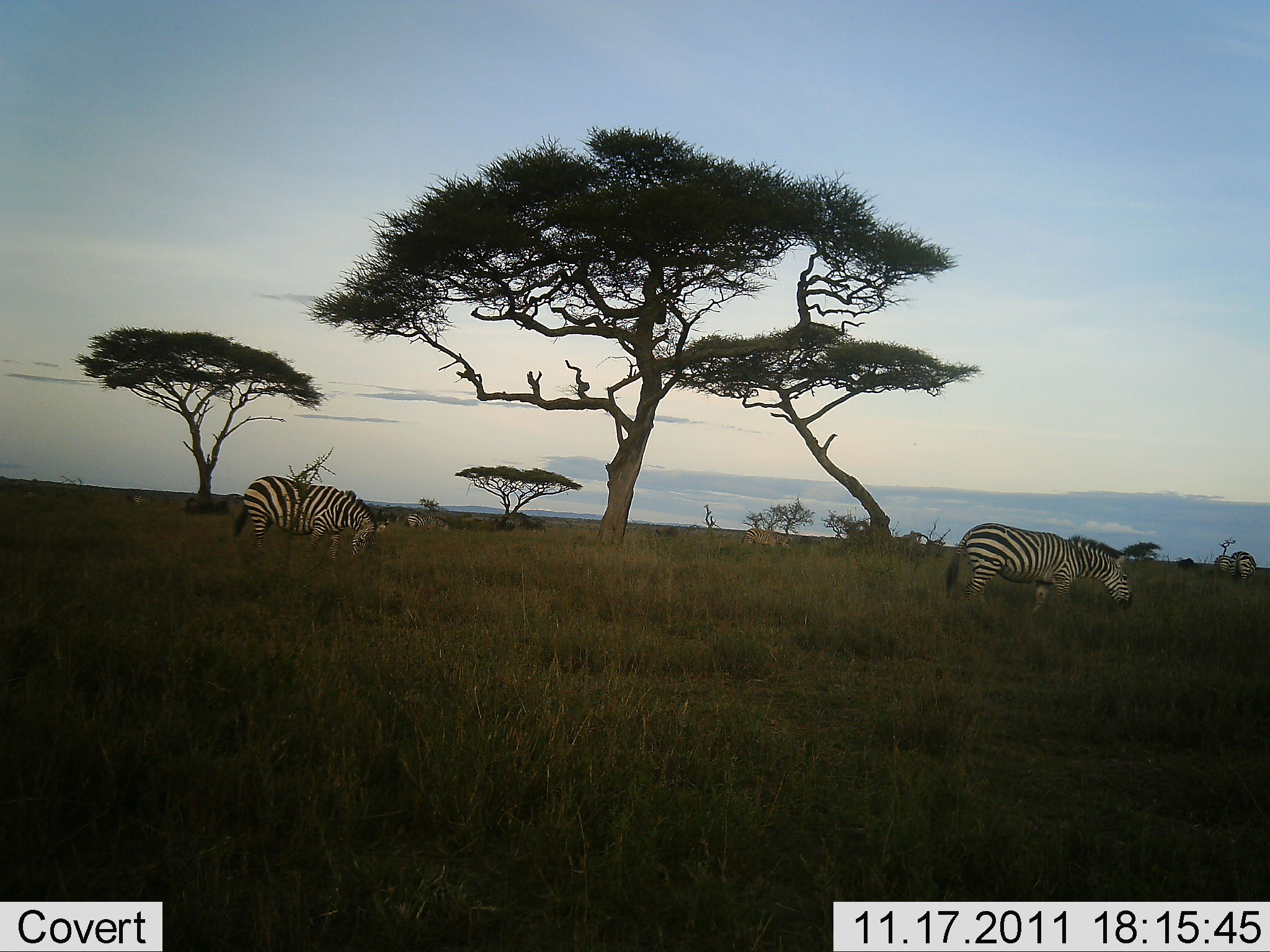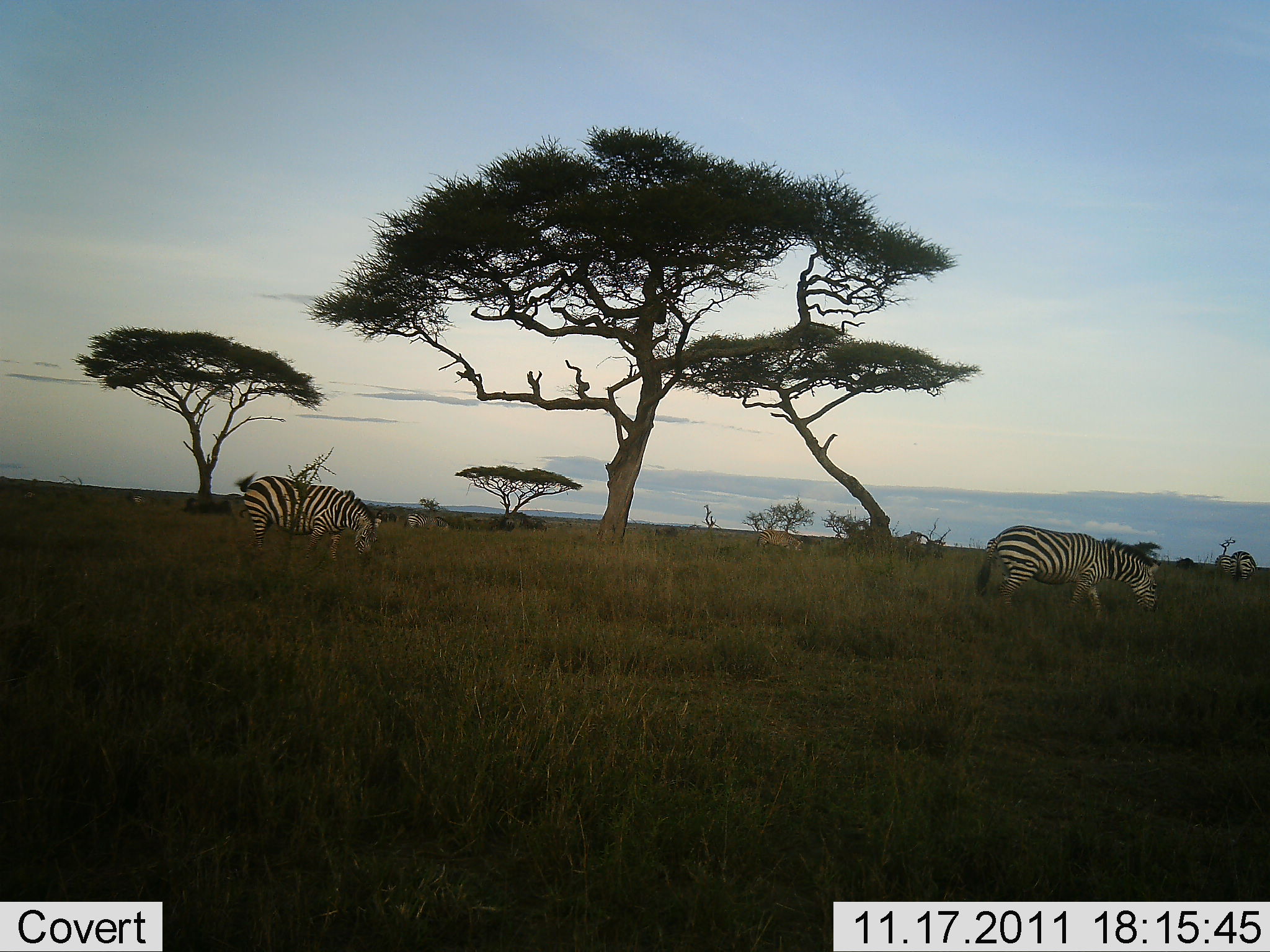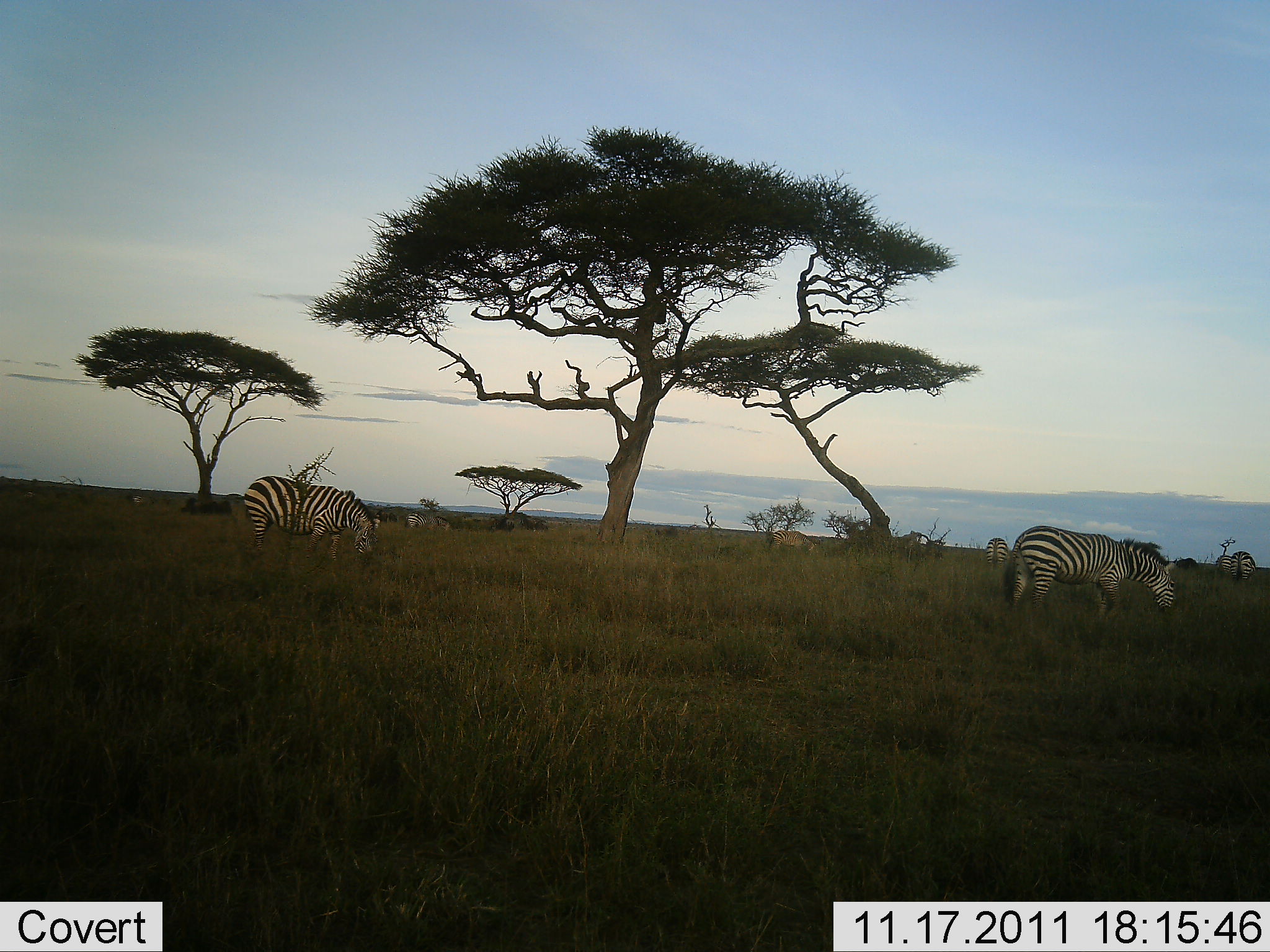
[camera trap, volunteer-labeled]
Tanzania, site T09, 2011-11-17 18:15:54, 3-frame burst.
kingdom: Animalia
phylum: Chordata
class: Mammalia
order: Perissodactyla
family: Equidae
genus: Equus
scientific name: Equus quagga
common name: plains zebra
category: zebra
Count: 4.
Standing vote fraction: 23%.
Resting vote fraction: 0%.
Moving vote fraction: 46%.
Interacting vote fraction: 0%.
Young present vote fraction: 0%.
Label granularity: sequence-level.